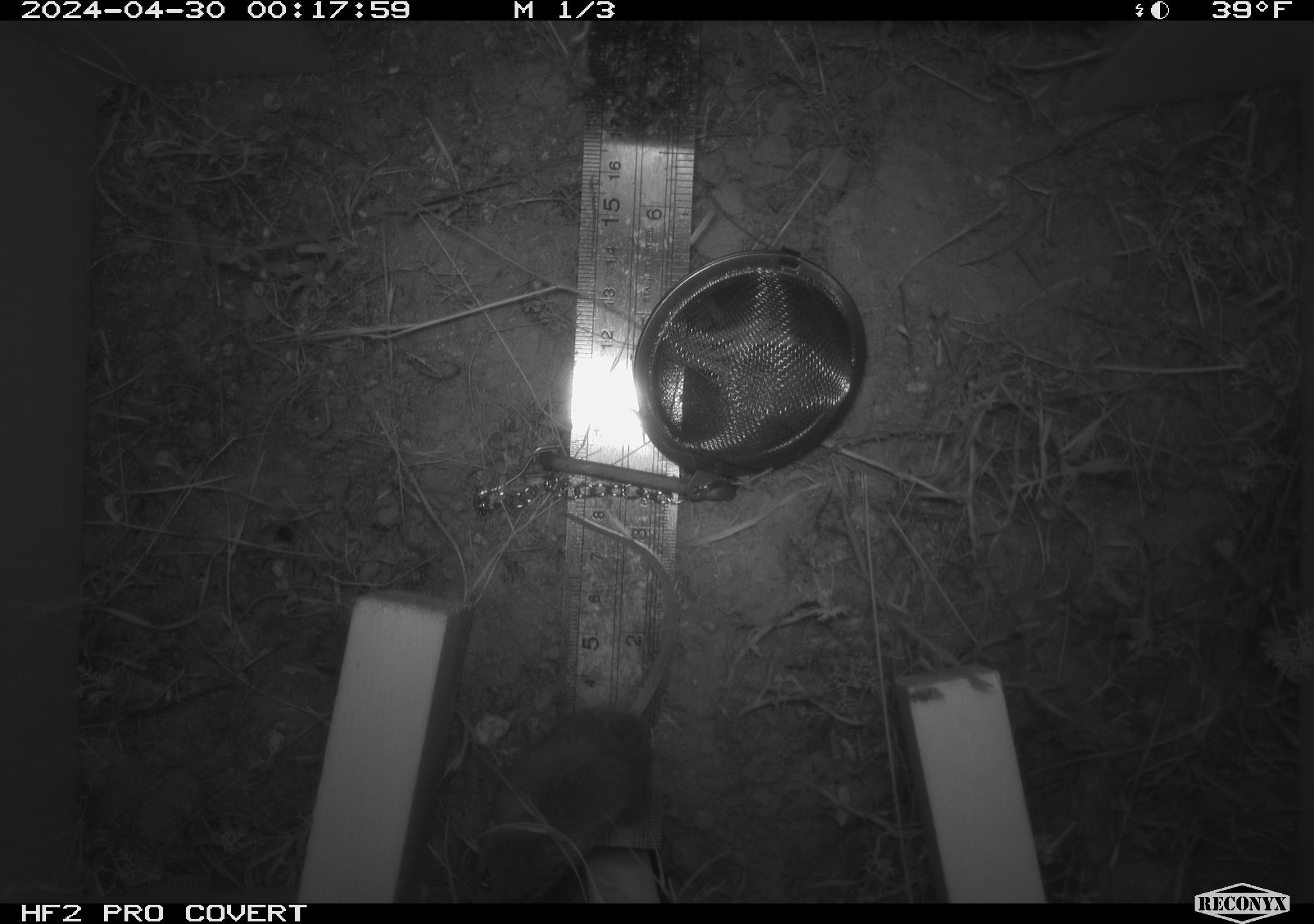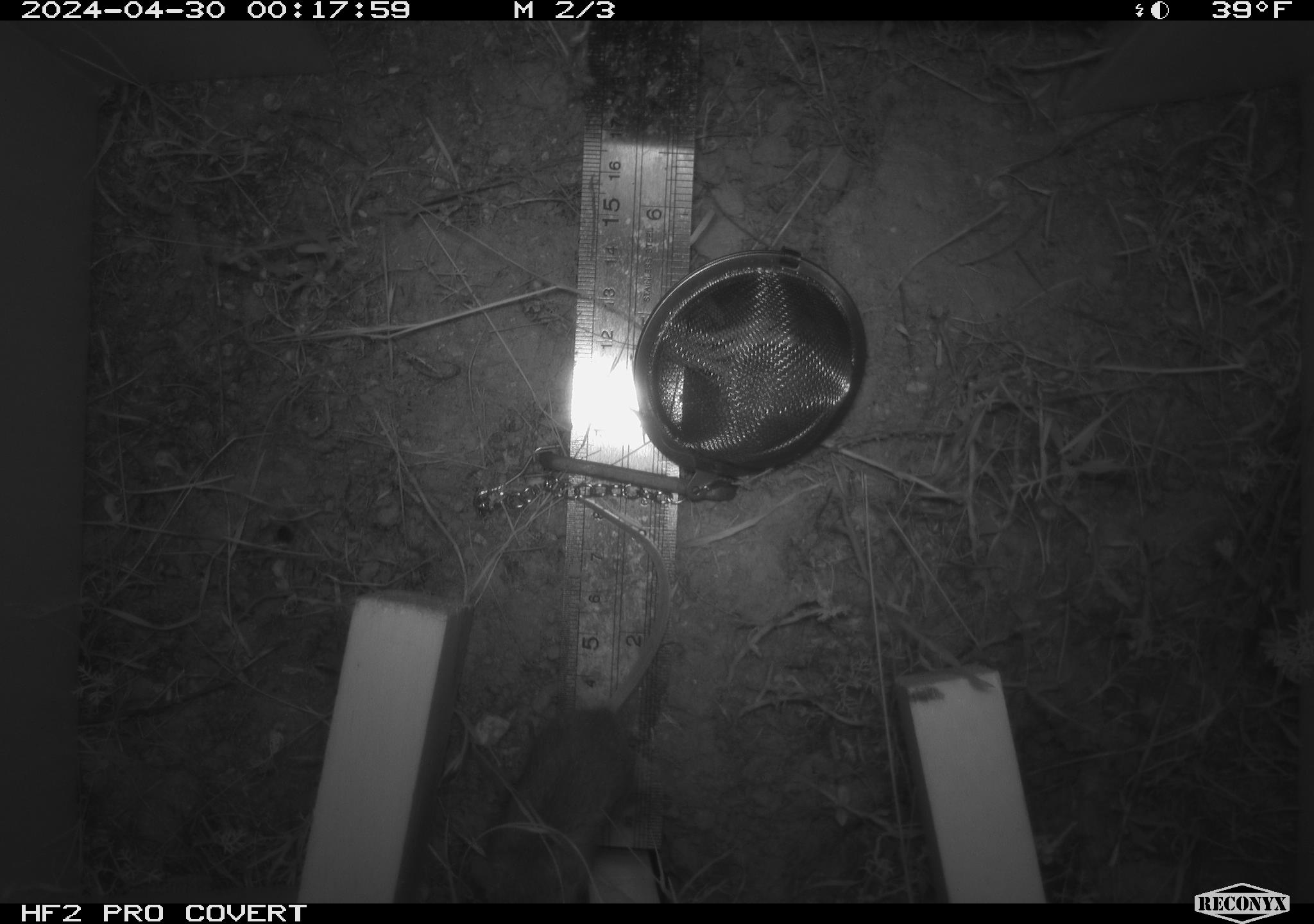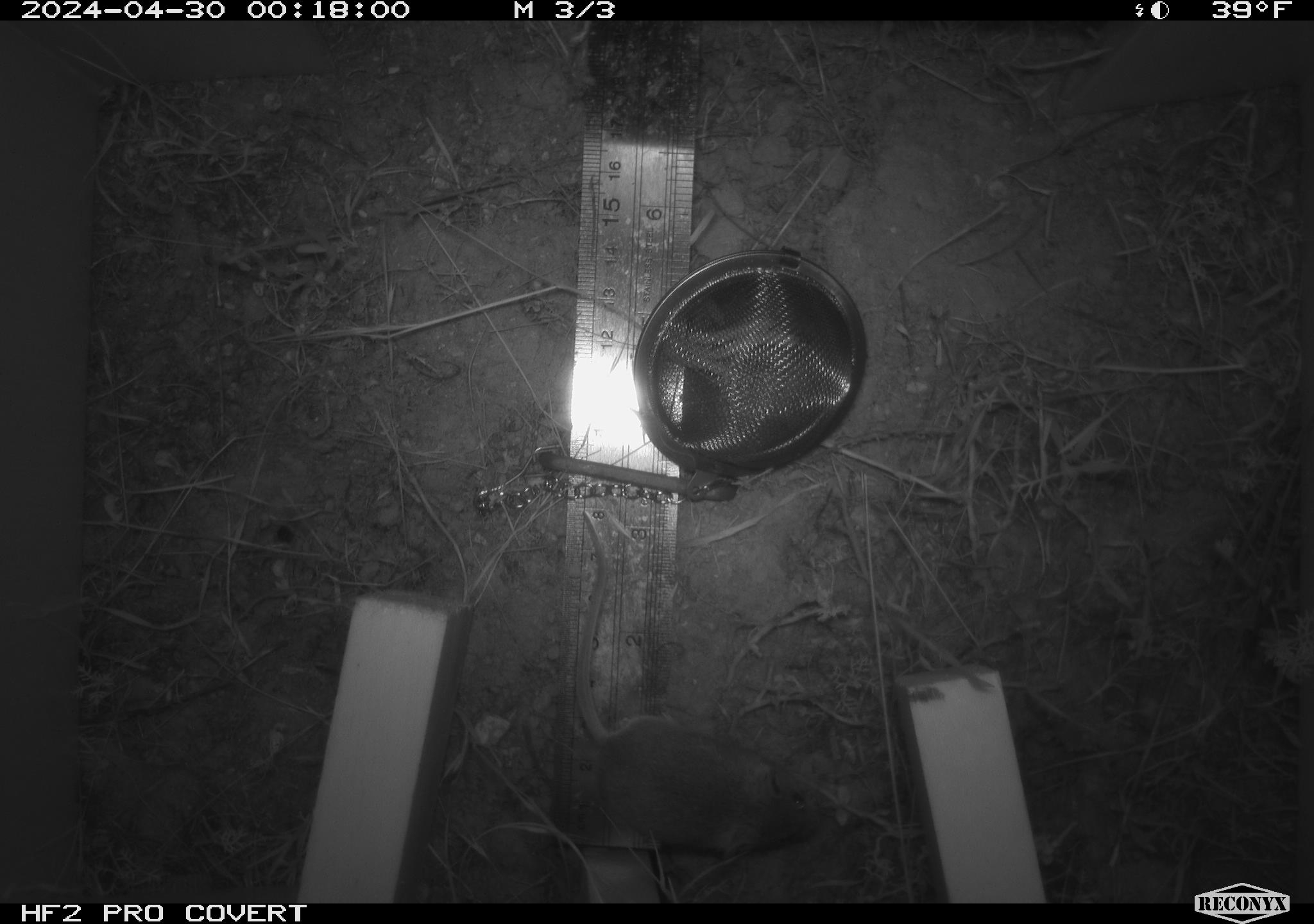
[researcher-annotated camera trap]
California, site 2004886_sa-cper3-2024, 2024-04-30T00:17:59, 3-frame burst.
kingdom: Animalia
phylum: Chordata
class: Mammalia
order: Rodentia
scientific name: Rodentia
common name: rodent